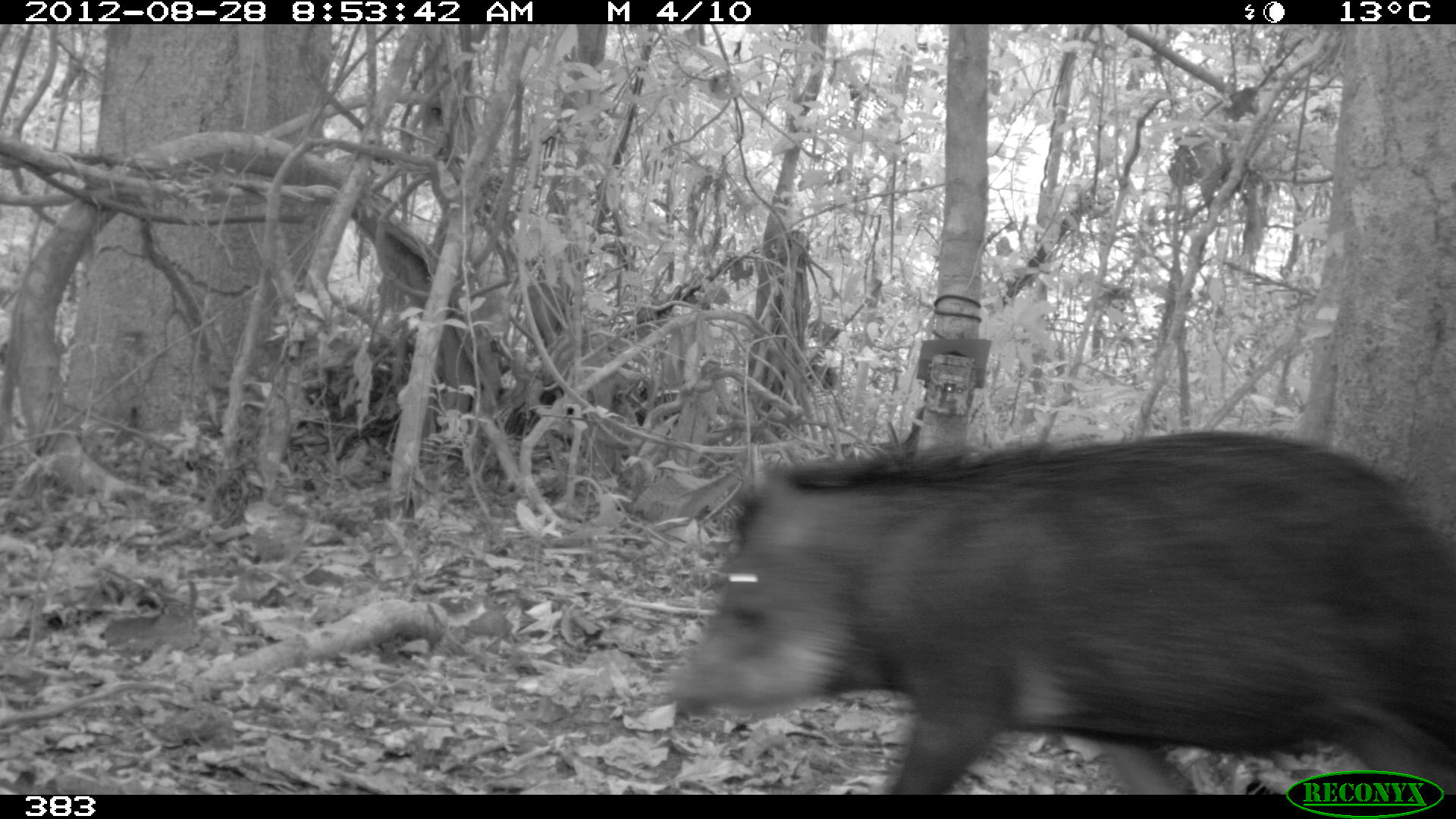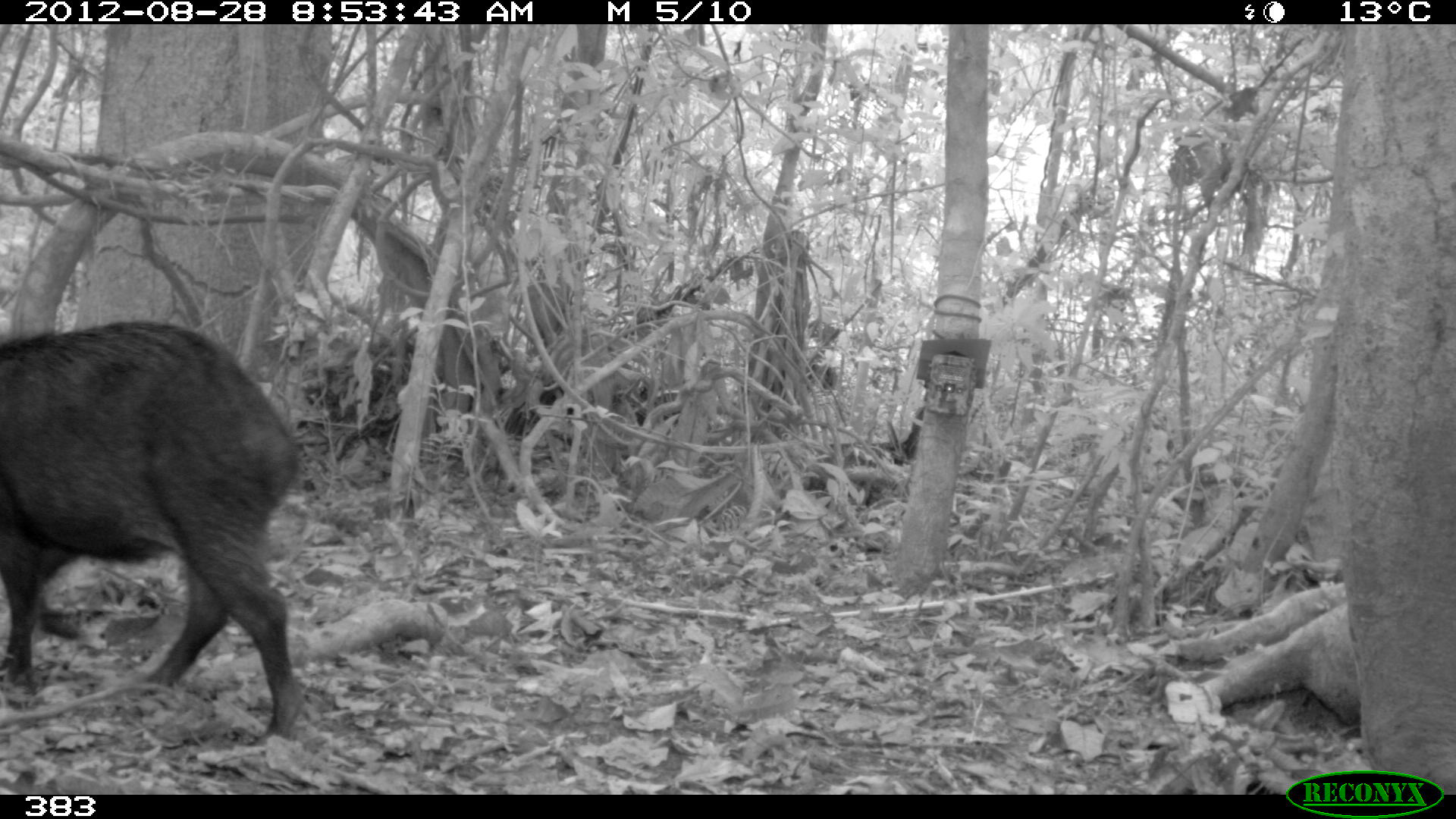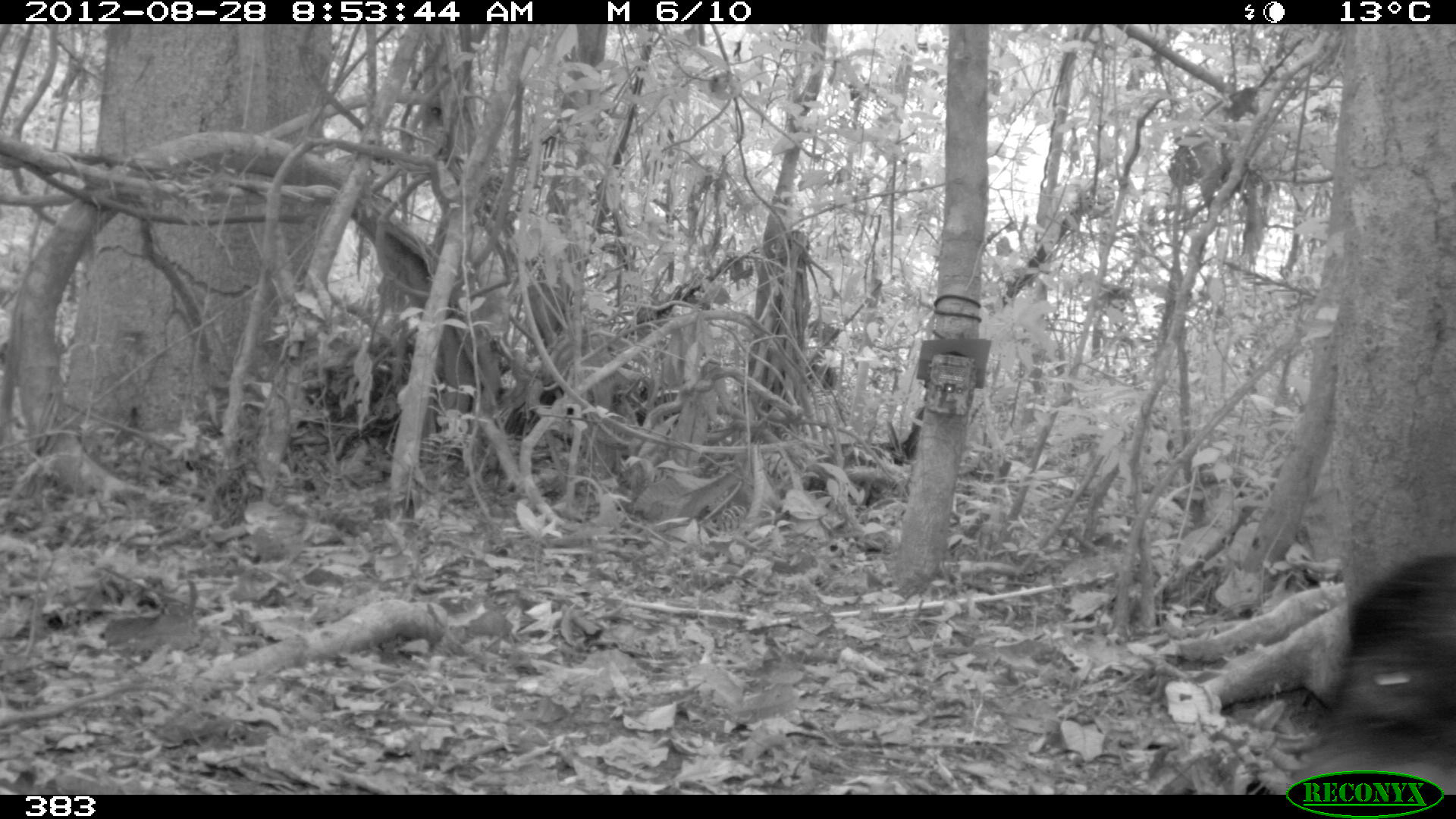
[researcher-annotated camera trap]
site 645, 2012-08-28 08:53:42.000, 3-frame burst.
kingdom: Animalia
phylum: Chordata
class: Mammalia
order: Artiodactyla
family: Tayassuidae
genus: Tayassu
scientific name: Tayassu pecari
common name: white-lipped peccary